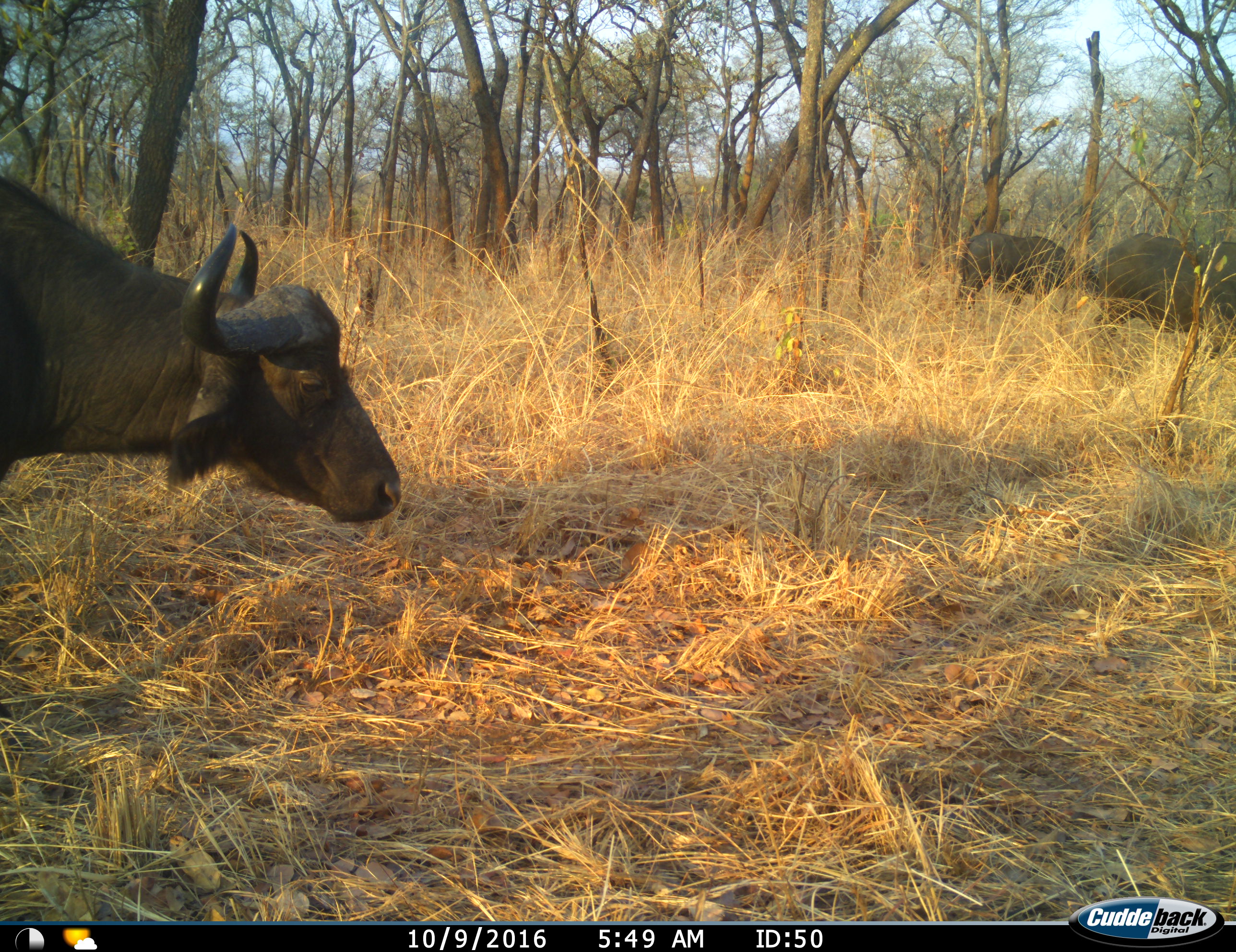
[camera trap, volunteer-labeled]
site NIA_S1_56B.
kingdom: Animalia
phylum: Chordata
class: Mammalia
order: Artiodactyla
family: Bovidae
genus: Syncerus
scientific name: Syncerus caffer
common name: african buffalo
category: buffalo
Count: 3.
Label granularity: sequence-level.